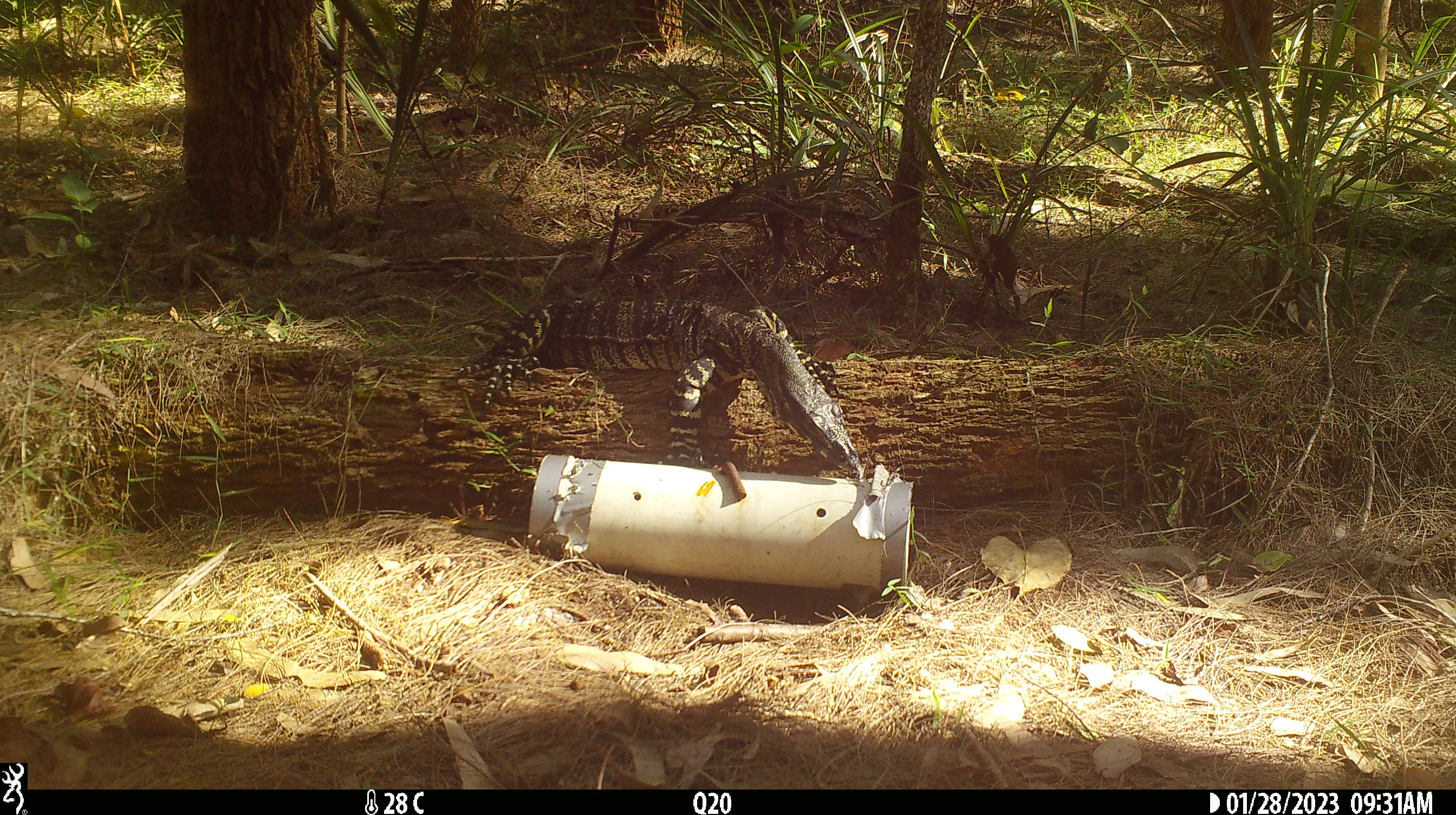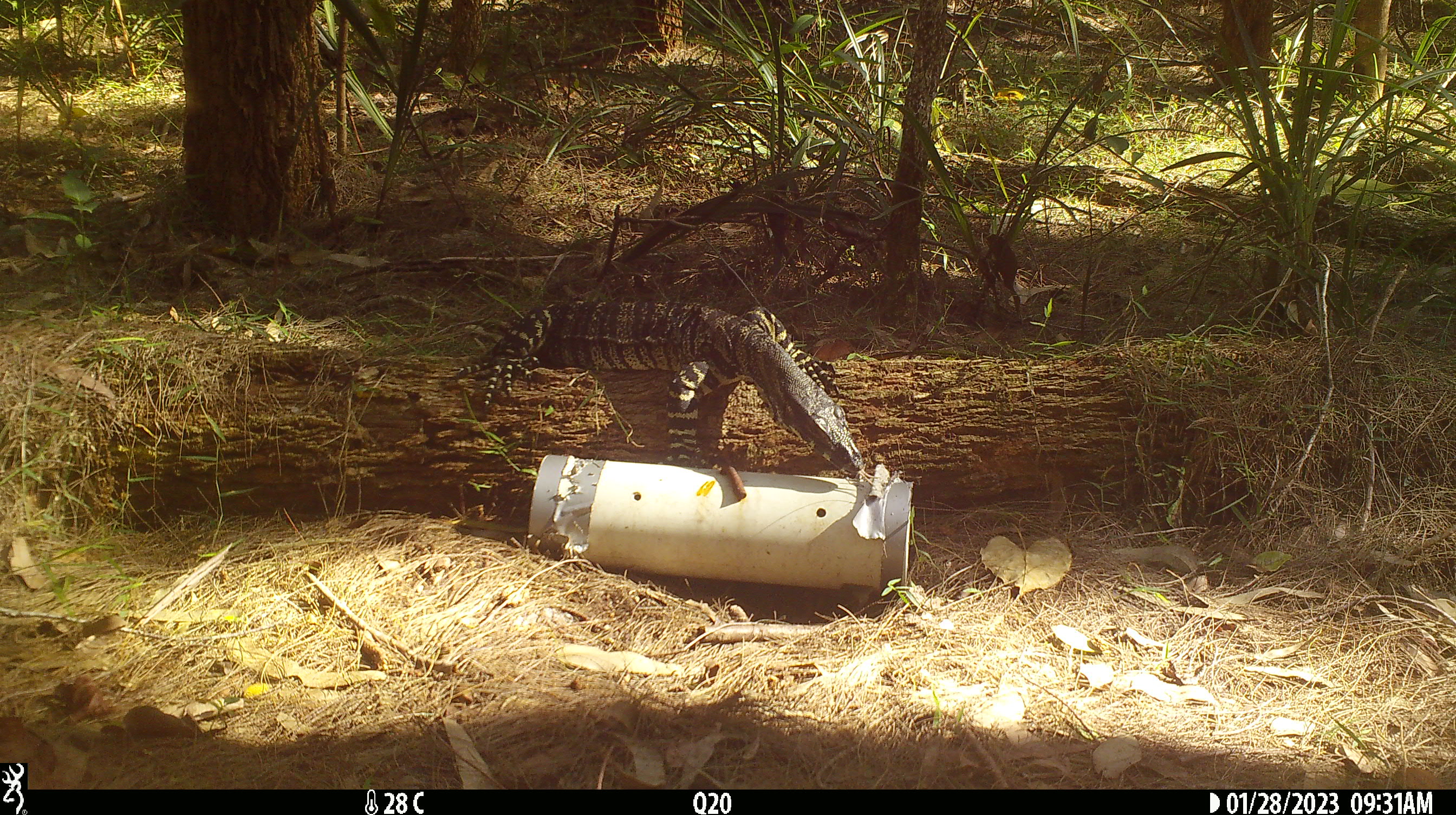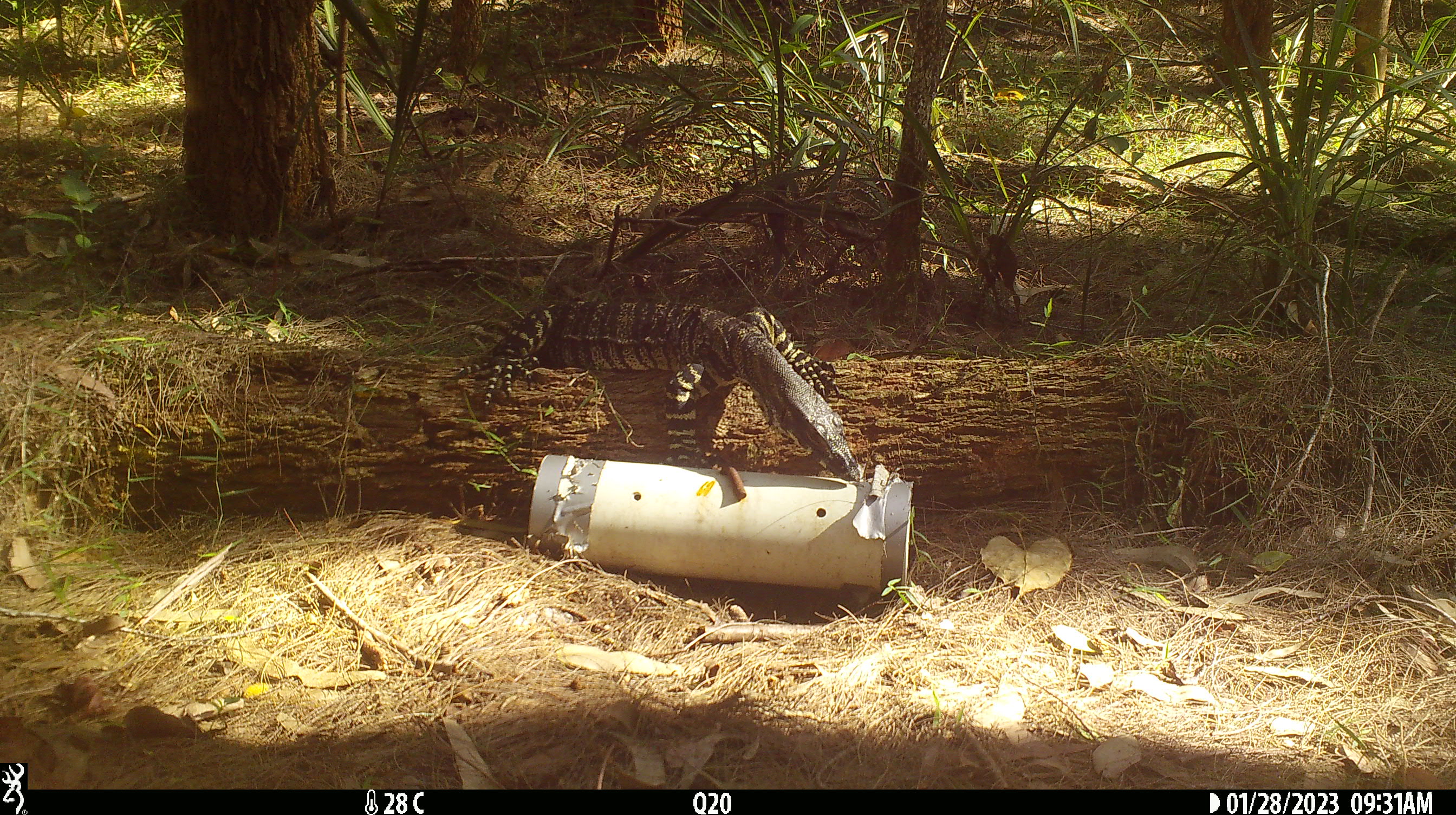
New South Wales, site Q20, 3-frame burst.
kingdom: Animalia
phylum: Chordata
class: Reptilia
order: Squamata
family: Varanidae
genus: Varanus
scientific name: Varanus varius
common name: lace monitor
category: goanna